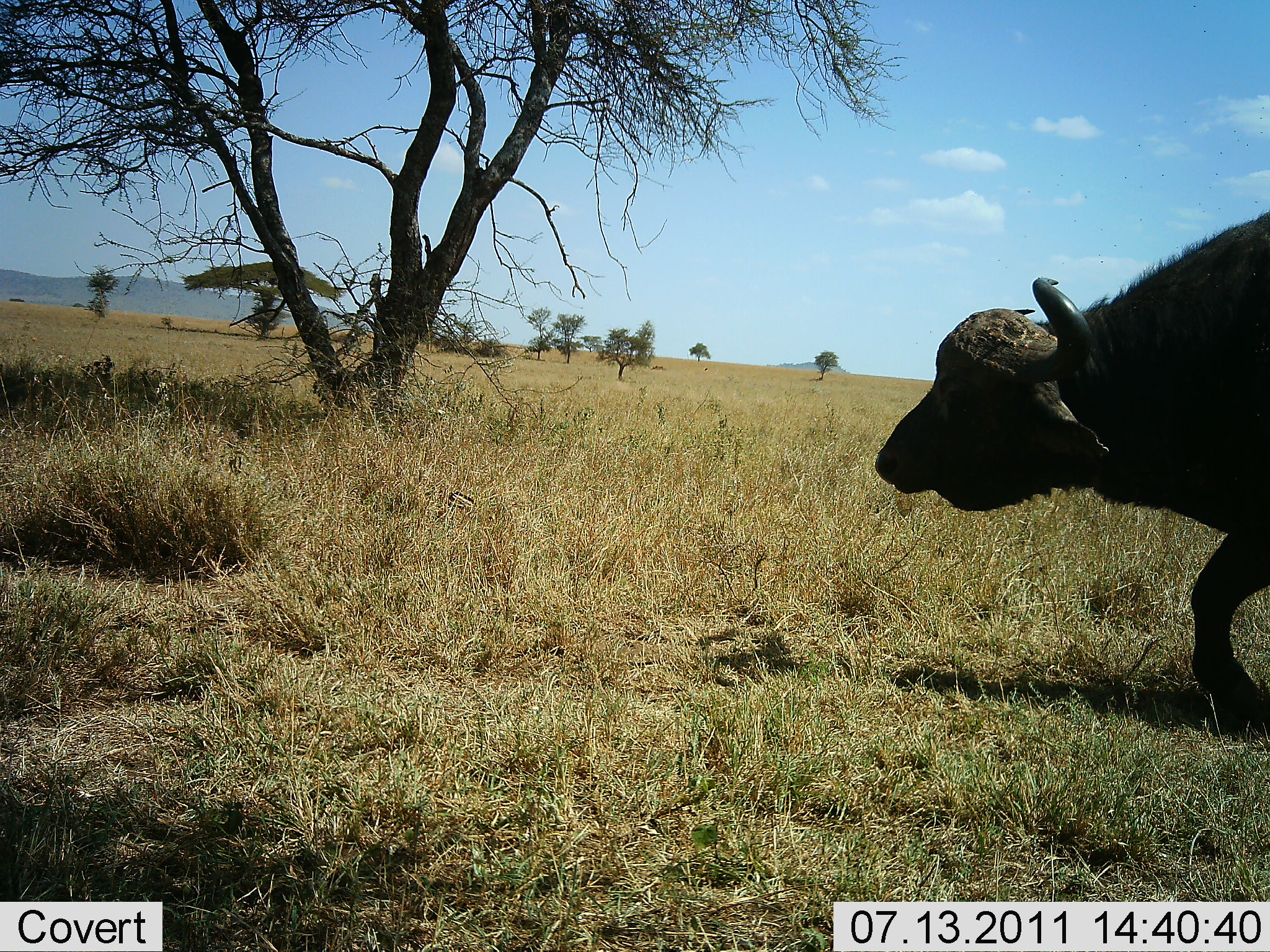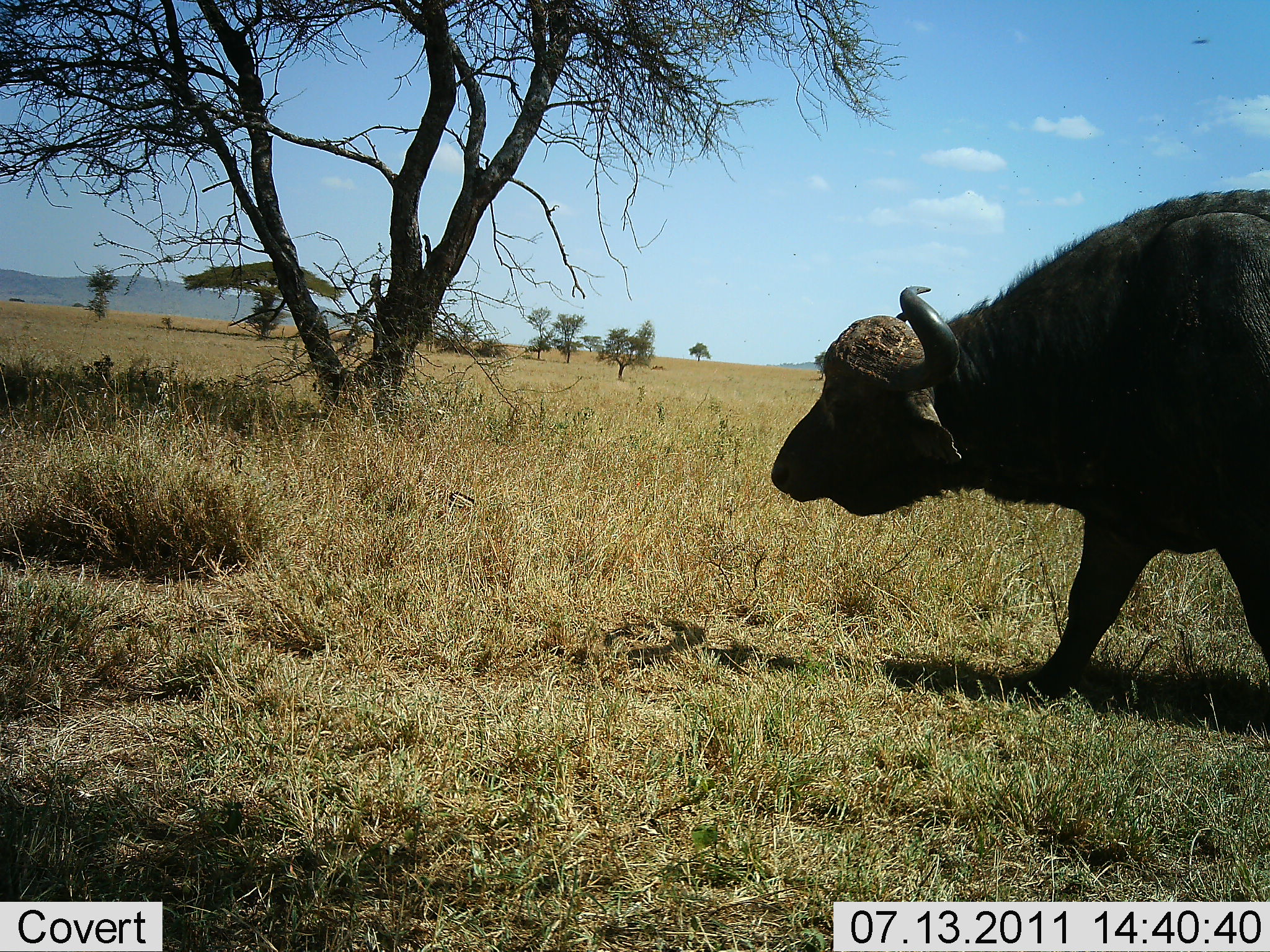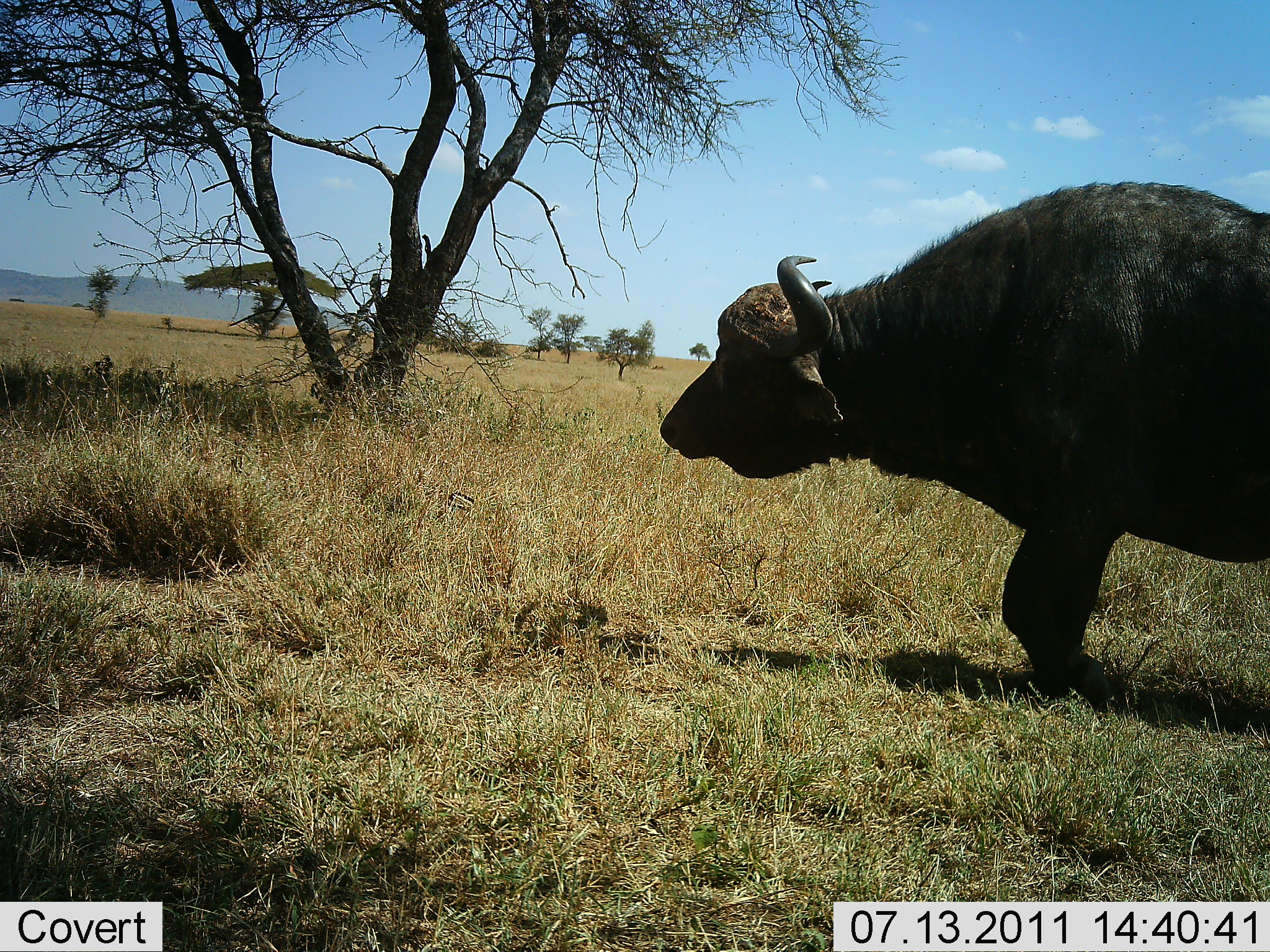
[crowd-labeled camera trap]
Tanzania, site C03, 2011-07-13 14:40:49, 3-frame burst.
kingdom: Animalia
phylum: Chordata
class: Mammalia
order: Artiodactyla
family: Bovidae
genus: Syncerus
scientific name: Syncerus caffer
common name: cape buffalo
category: buffalo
Buffalo (cape buffalo) (Syncerus caffer), count 1. Behavior (volunteer vote fractions): standing 8%, resting 0%, moving 100%, interacting 0%. Young present (vote fraction): 0%. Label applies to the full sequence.